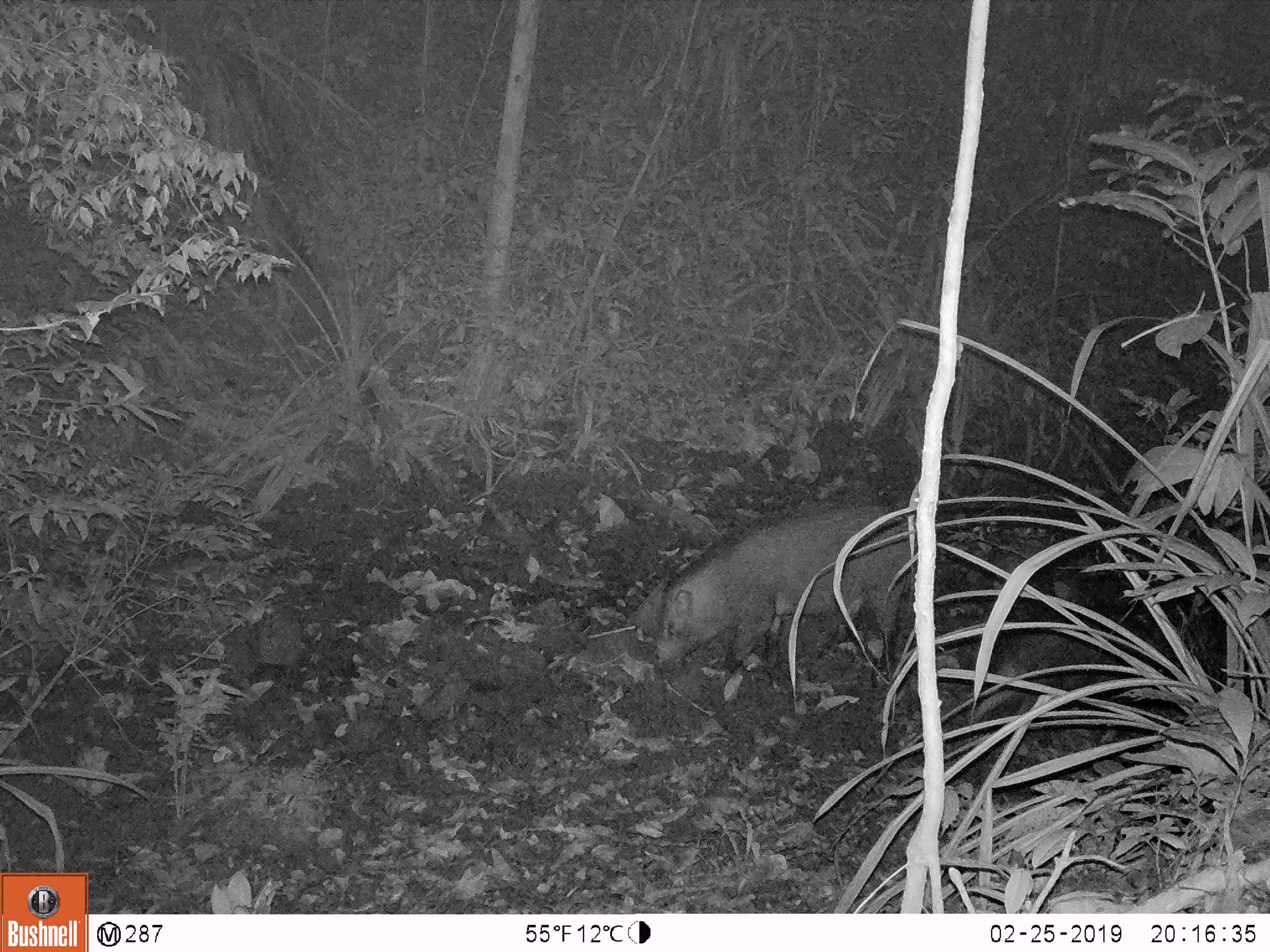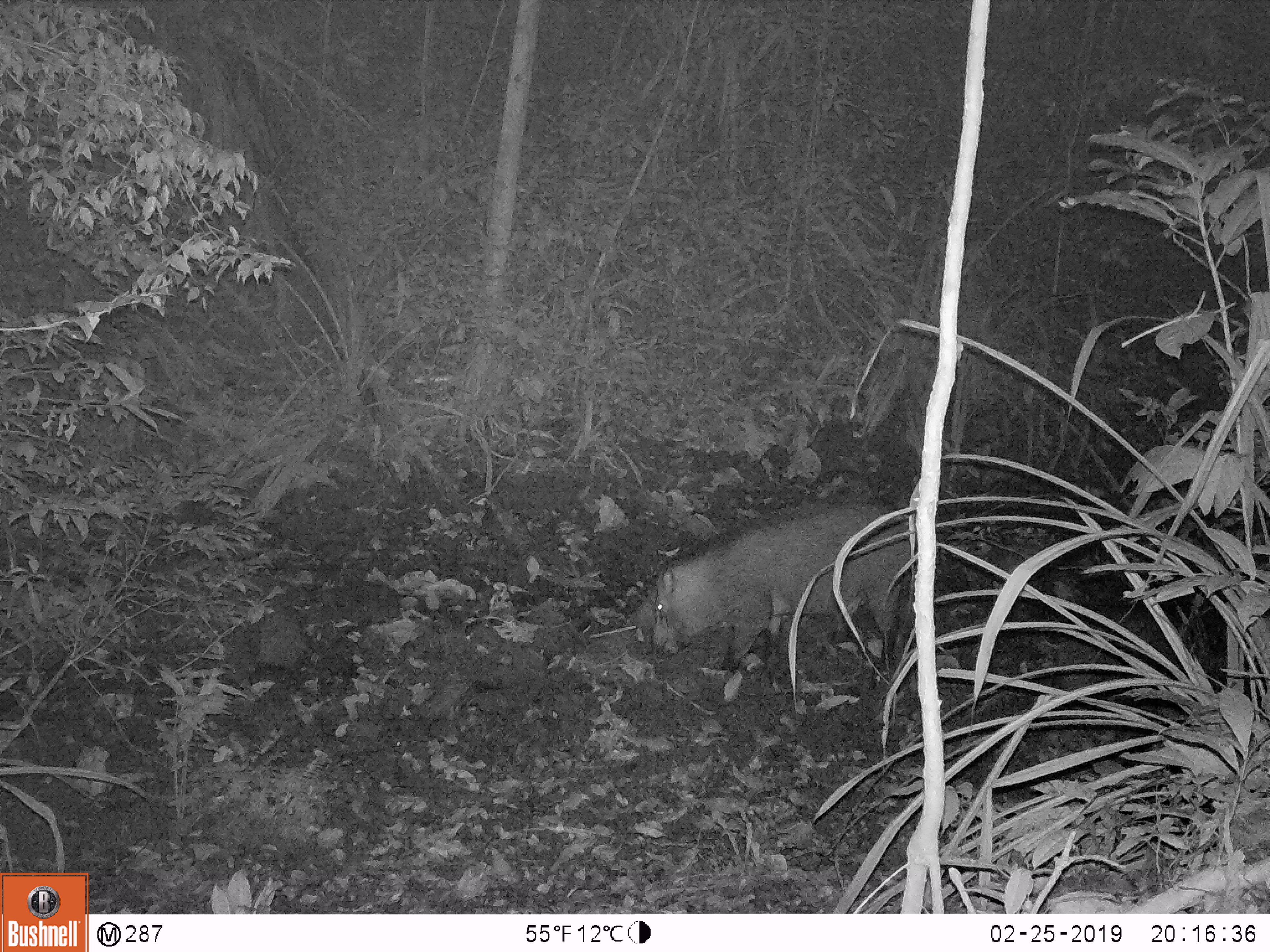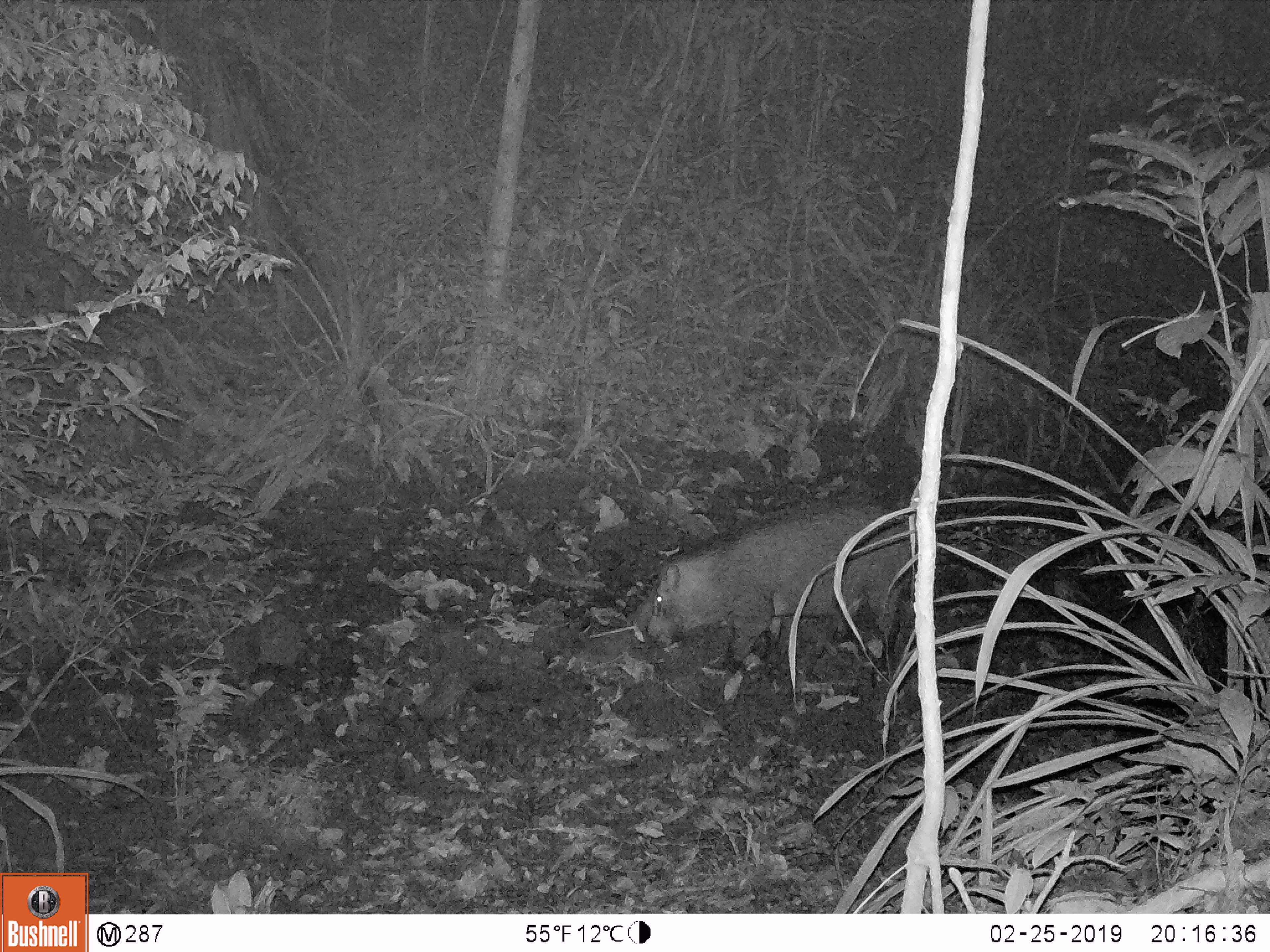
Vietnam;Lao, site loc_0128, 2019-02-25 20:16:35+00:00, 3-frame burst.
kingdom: Animalia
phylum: Chordata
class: Mammalia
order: Artiodactyla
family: Suidae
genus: Sus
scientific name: Sus scrofa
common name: eurasian wild pig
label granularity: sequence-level